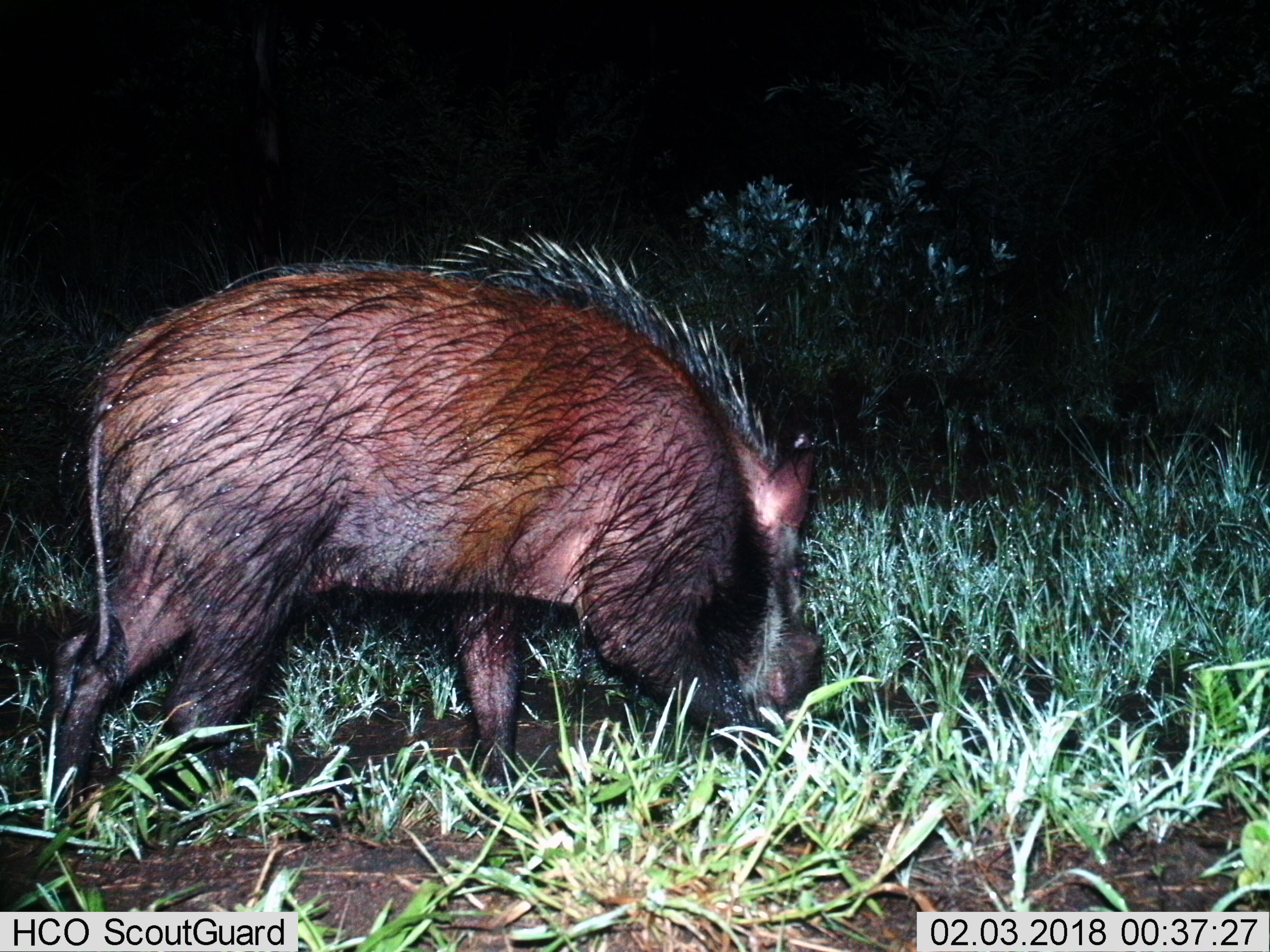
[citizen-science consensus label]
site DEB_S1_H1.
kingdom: Animalia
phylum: Chordata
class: Mammalia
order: Artiodactyla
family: Suidae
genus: Potamochoerus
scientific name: Potamochoerus larvatus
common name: bushpig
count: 1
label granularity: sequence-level